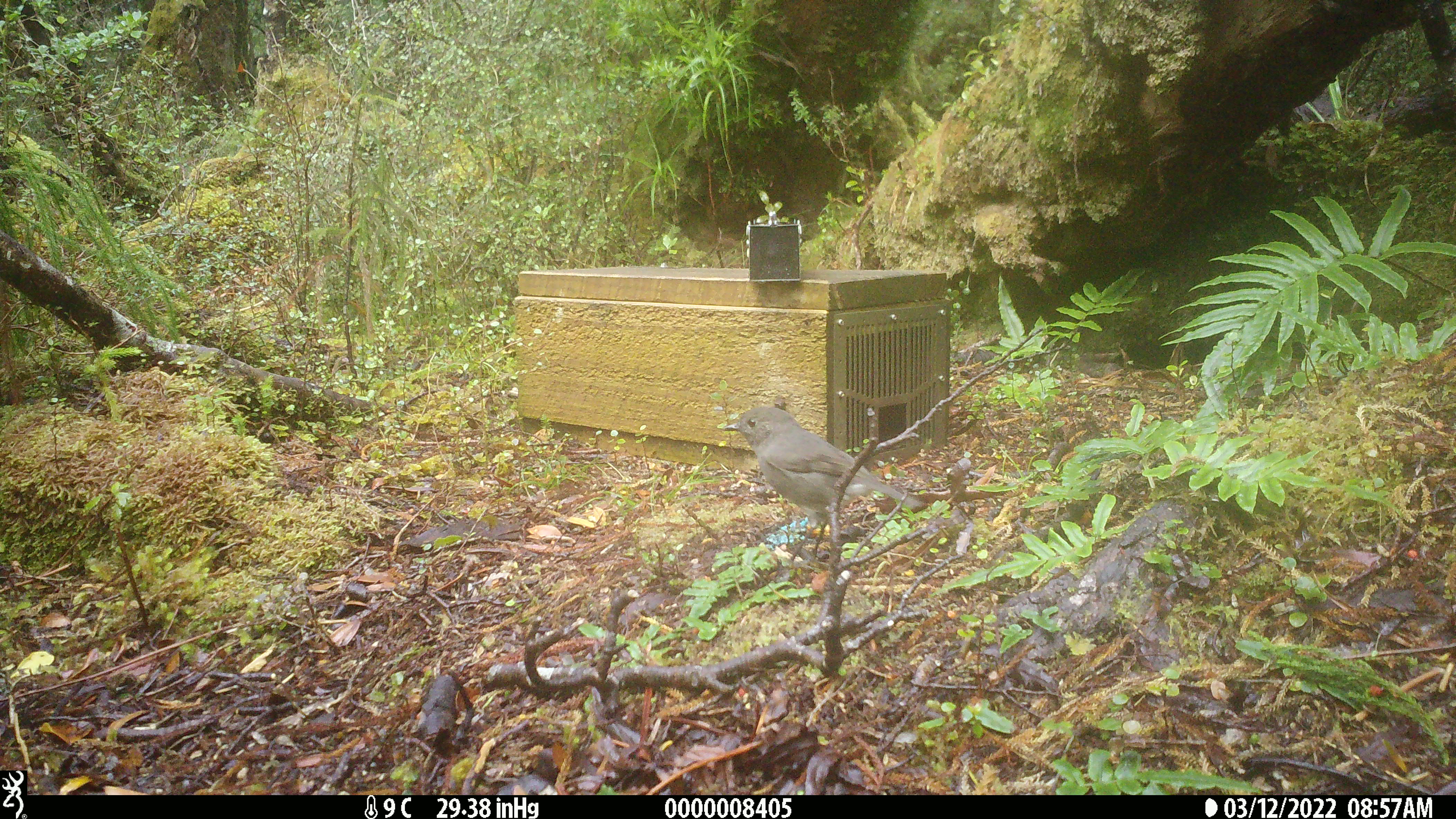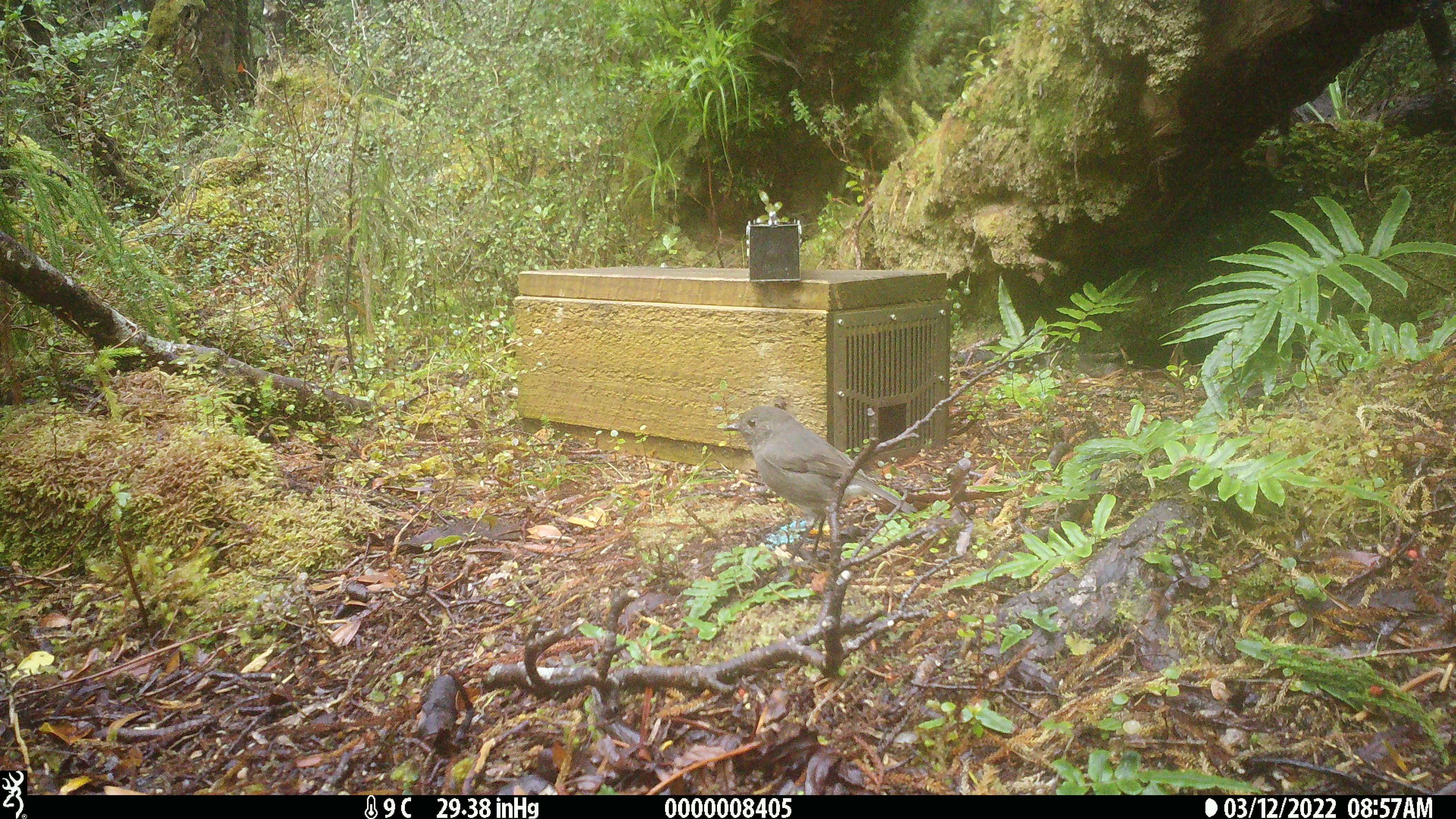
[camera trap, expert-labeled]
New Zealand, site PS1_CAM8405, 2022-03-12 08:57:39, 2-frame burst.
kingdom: Animalia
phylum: Chordata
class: Aves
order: Passeriformes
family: Petroicidae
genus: Petroica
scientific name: Petroica australis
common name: new zealand robin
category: robin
Robin (new zealand robin) (Petroica australis).